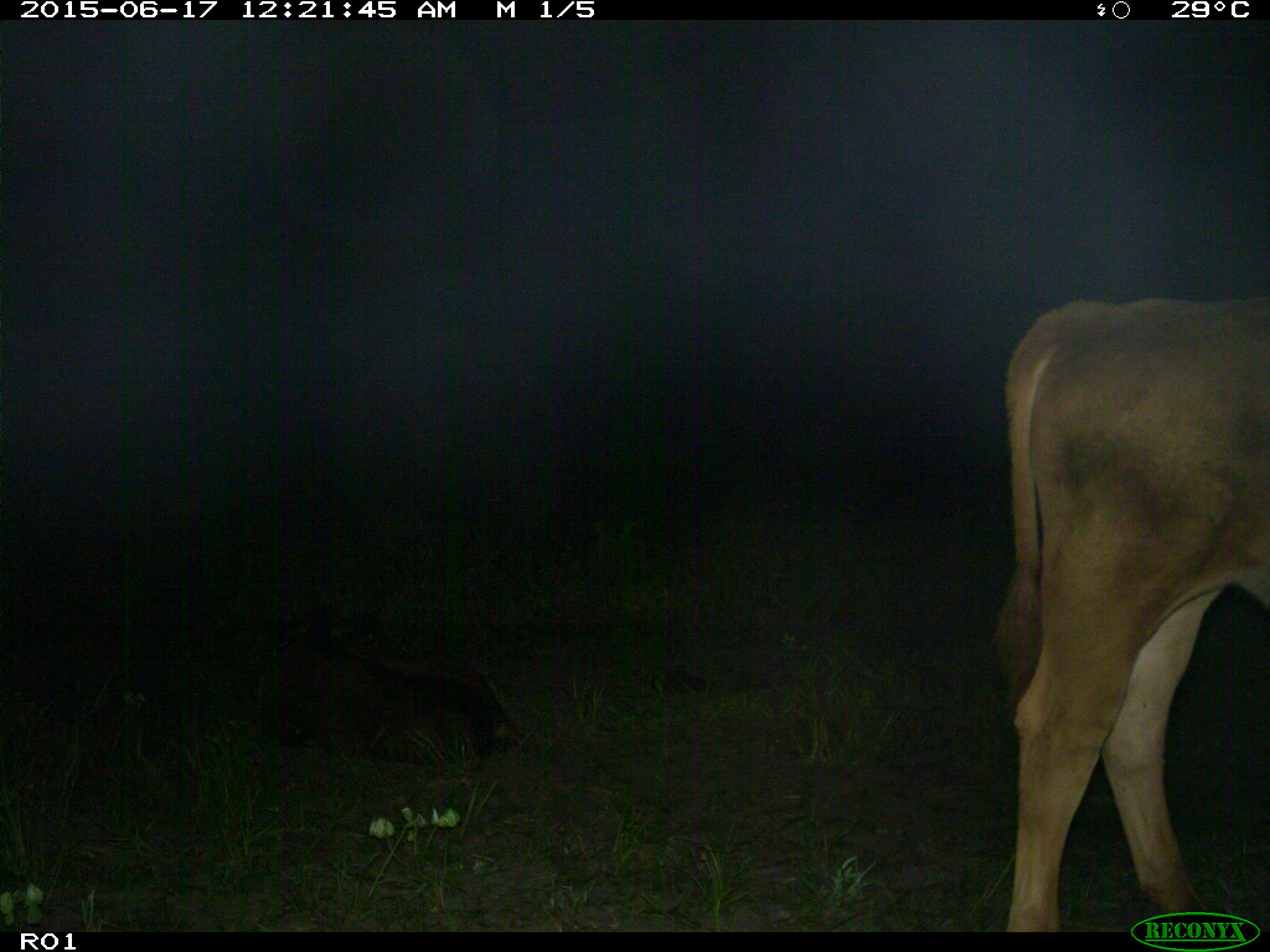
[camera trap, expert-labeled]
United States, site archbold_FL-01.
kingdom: Animalia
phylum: Chordata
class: Mammalia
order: Artiodactyla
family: Bovidae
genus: Bos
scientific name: Bos taurus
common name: domestic cow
Bos taurus (domestic cow).